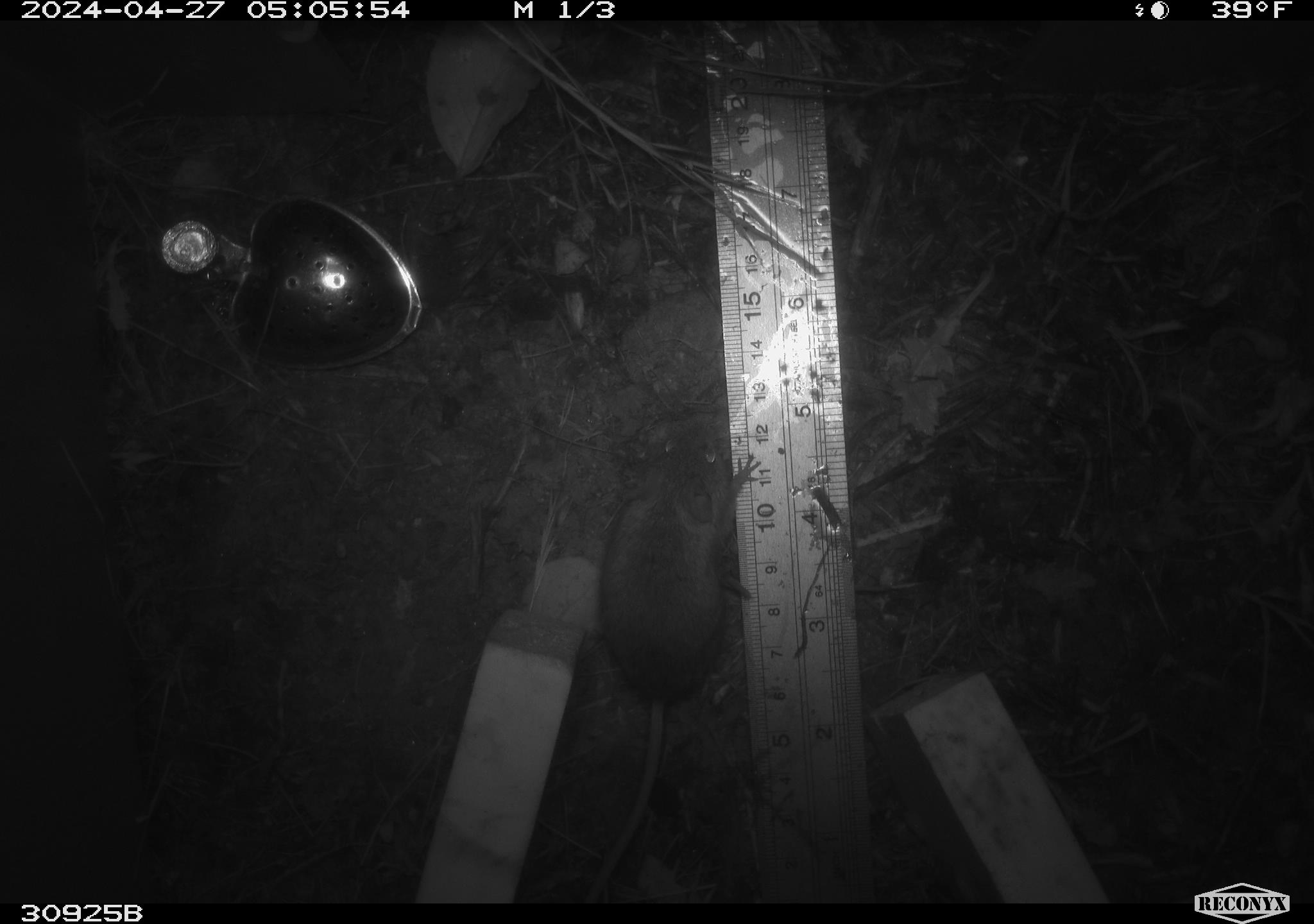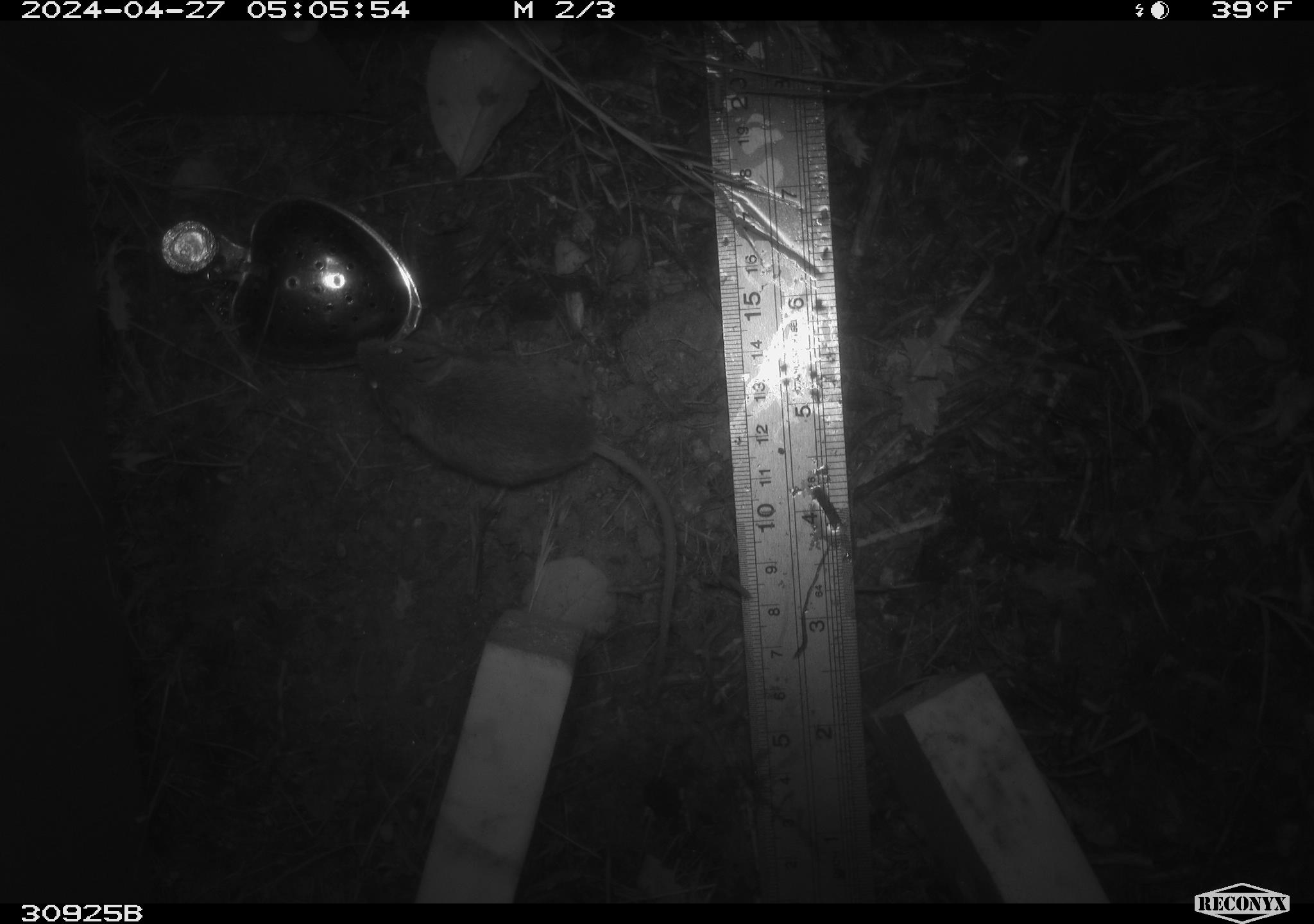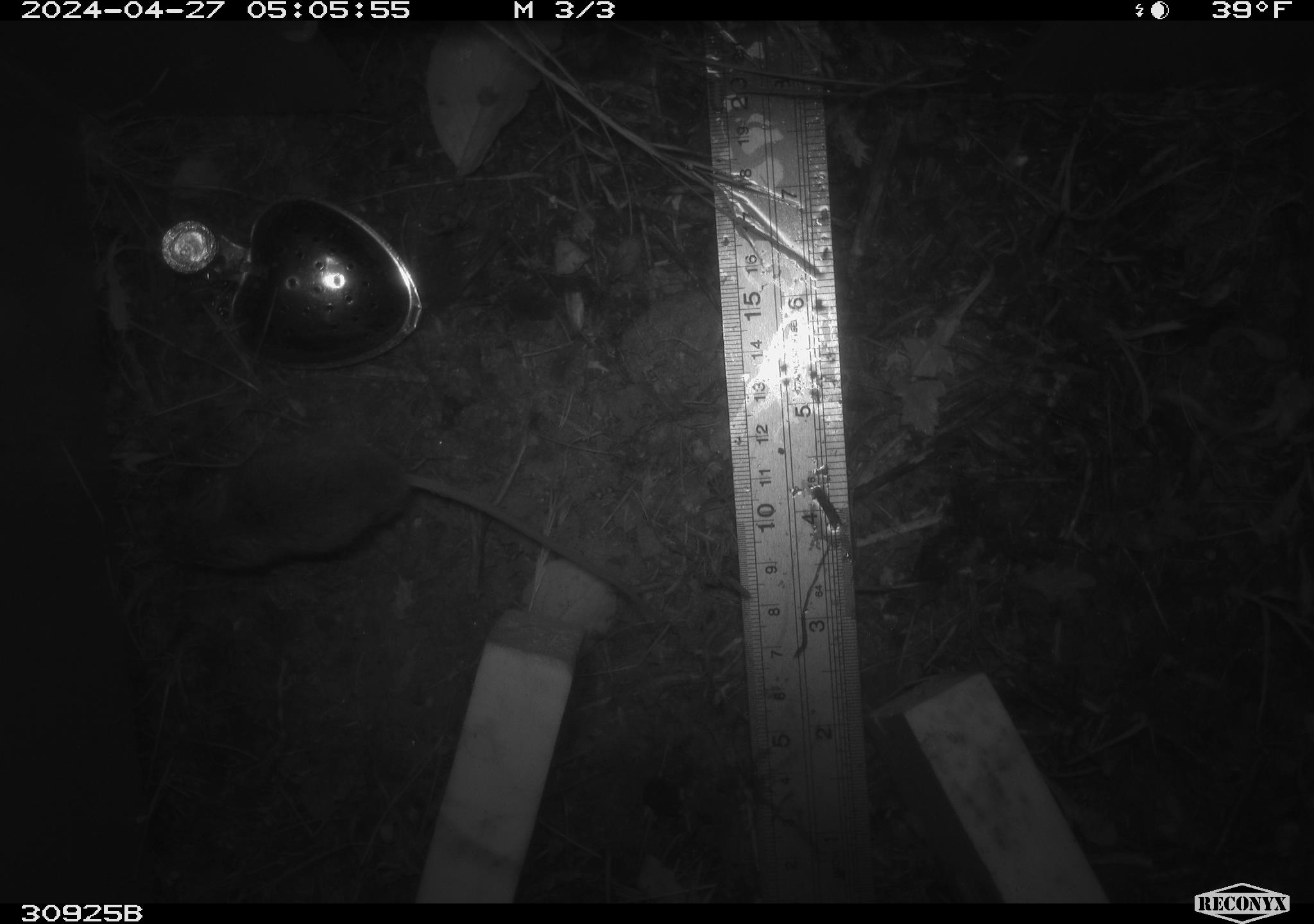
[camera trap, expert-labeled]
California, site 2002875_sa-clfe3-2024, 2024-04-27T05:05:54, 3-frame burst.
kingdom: Animalia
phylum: Chordata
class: Mammalia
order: Rodentia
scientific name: Rodentia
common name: mouse species